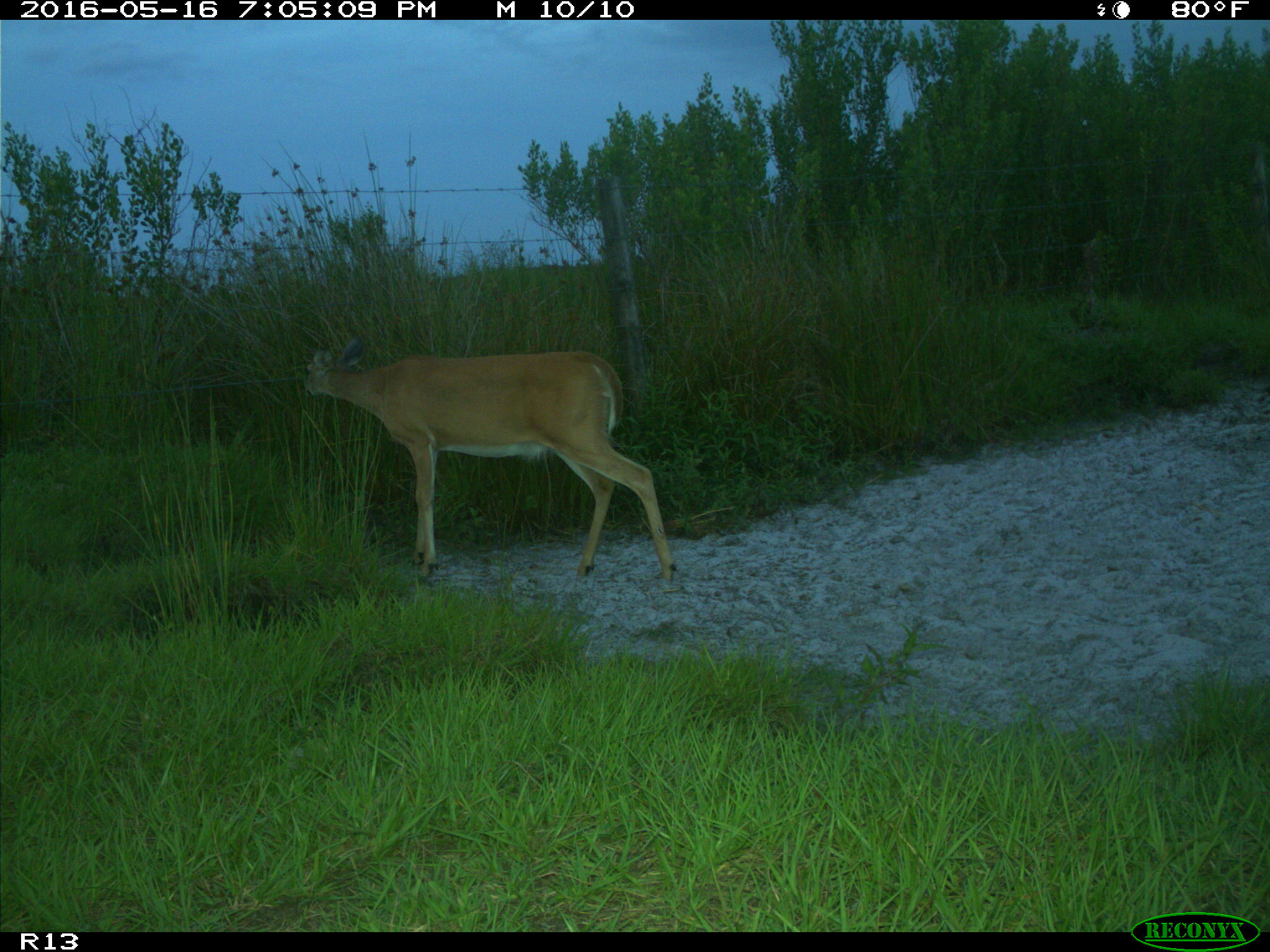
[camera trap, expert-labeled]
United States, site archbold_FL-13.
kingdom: Animalia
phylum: Chordata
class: Mammalia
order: Artiodactyla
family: Cervidae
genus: Odocoileus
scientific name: Odocoileus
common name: deer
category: unidentified deer